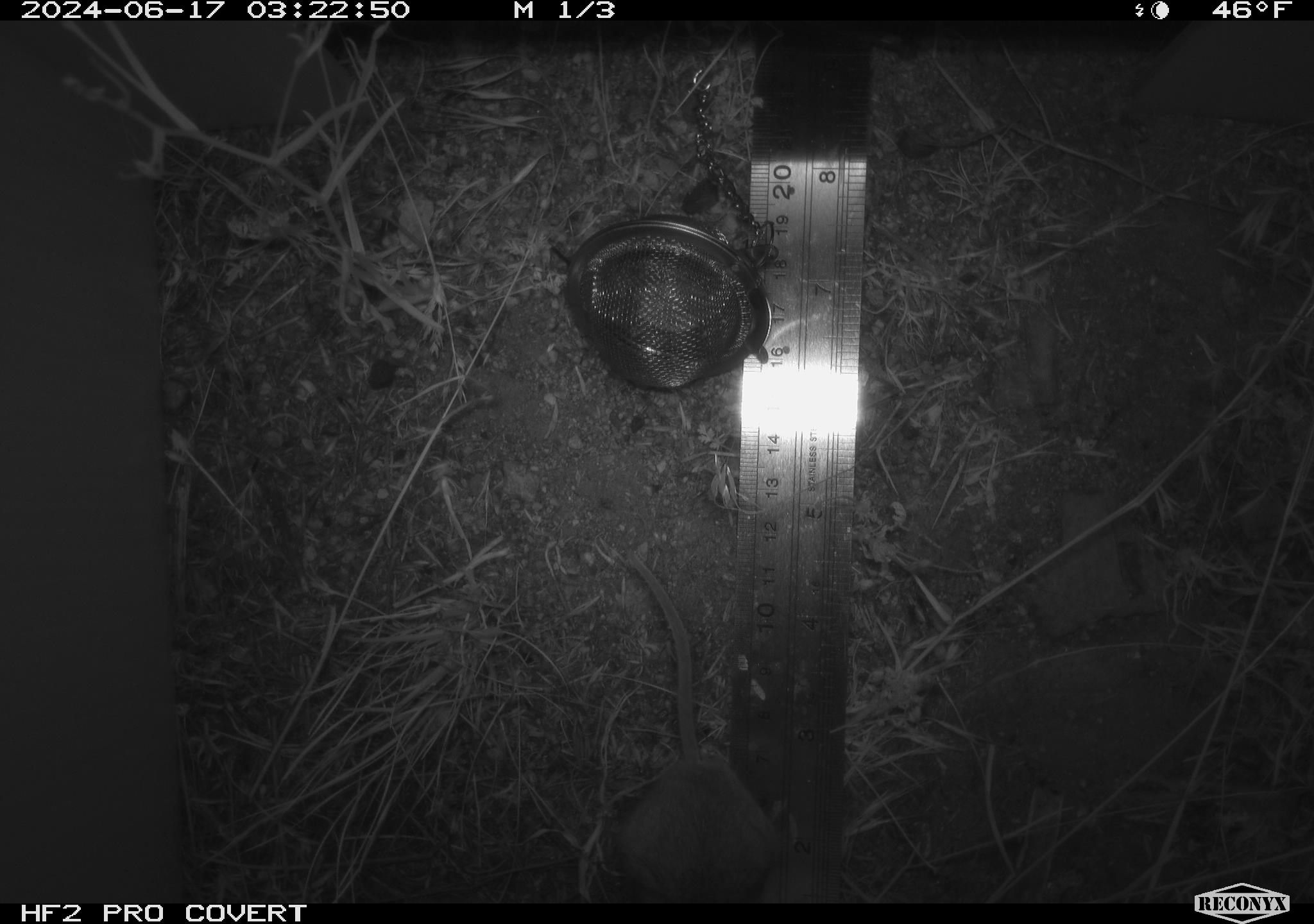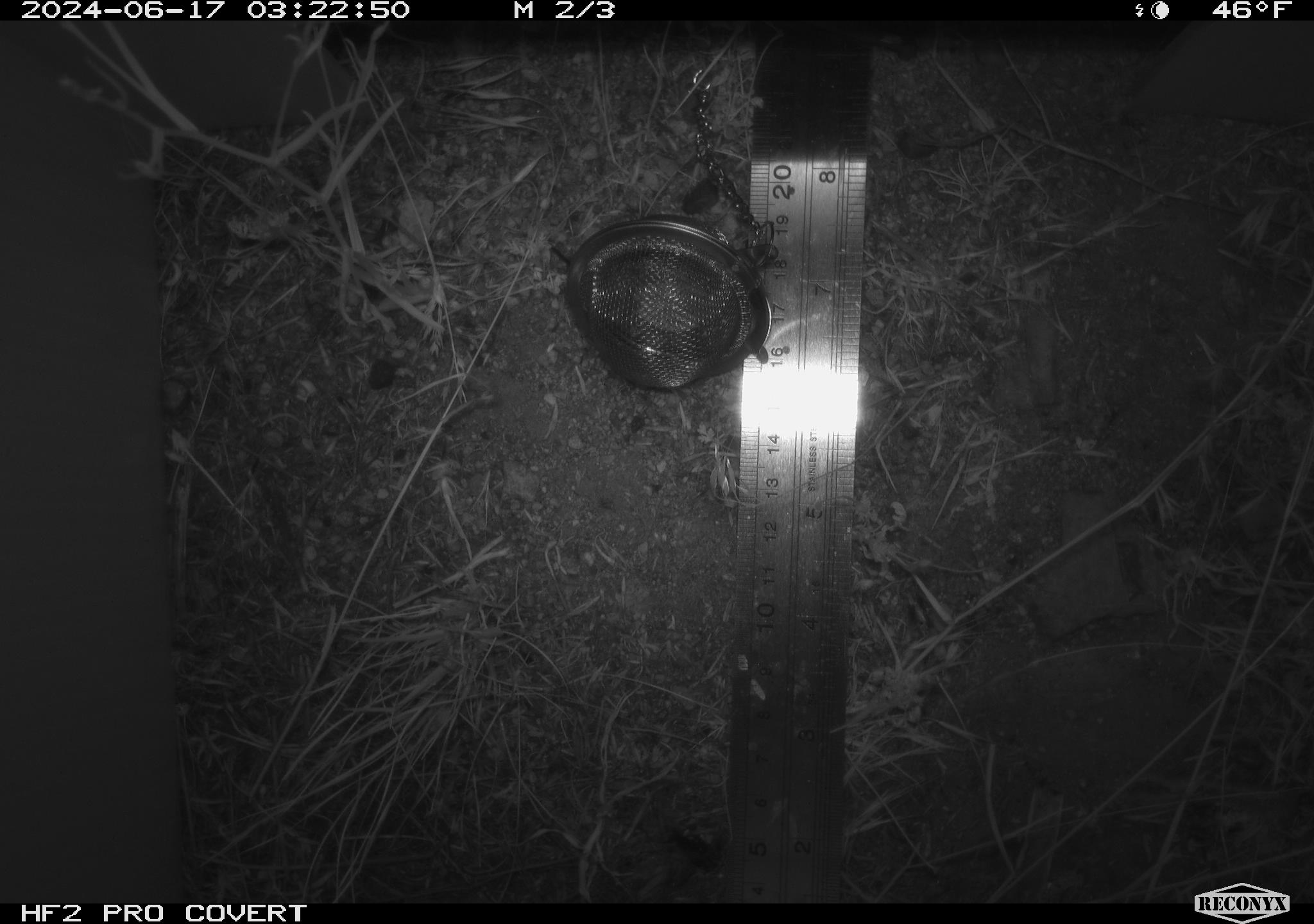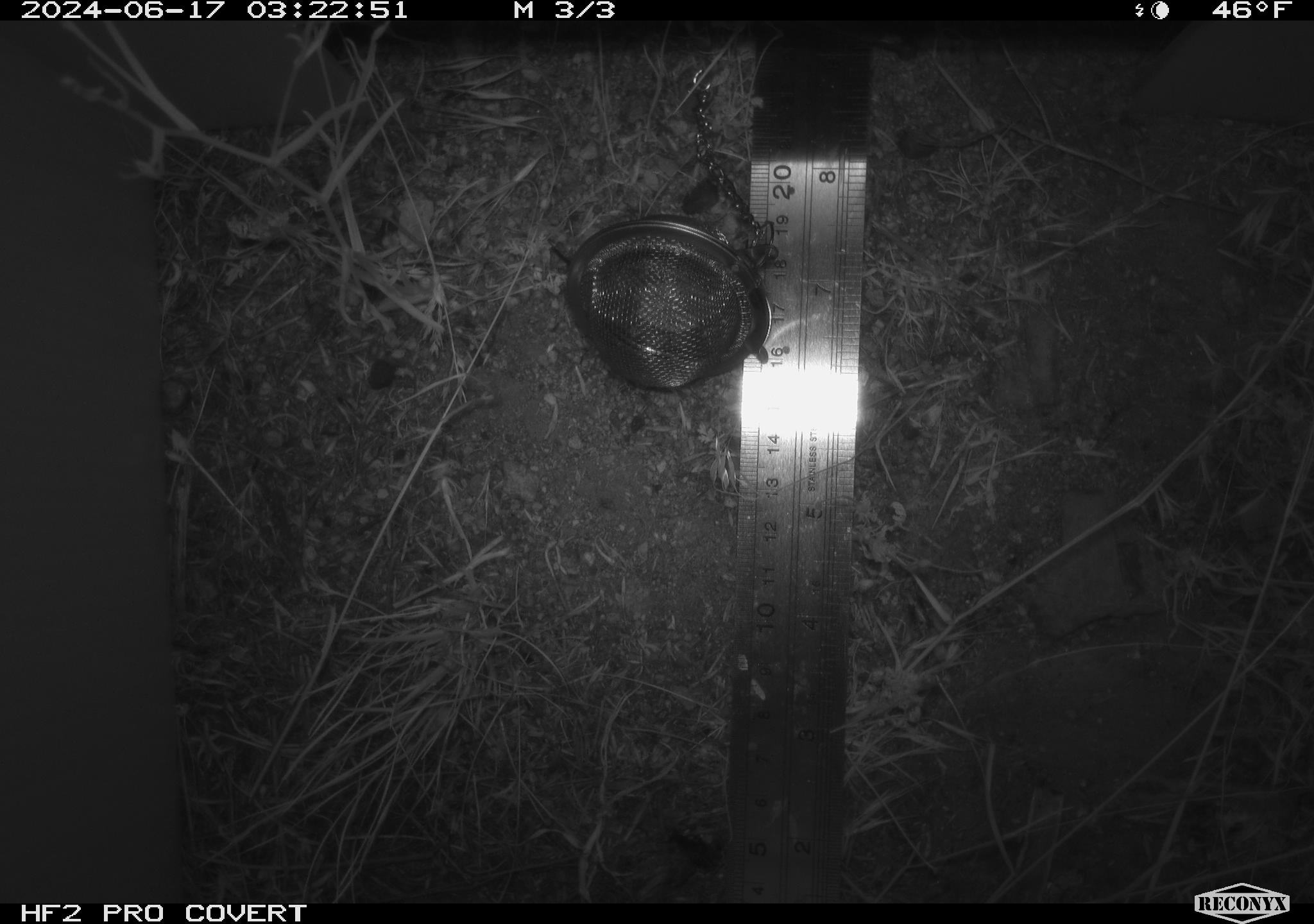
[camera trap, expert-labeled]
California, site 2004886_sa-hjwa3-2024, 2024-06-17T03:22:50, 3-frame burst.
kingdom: Animalia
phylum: Chordata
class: Mammalia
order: Rodentia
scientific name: Rodentia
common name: rodent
Rodent (Rodentia).